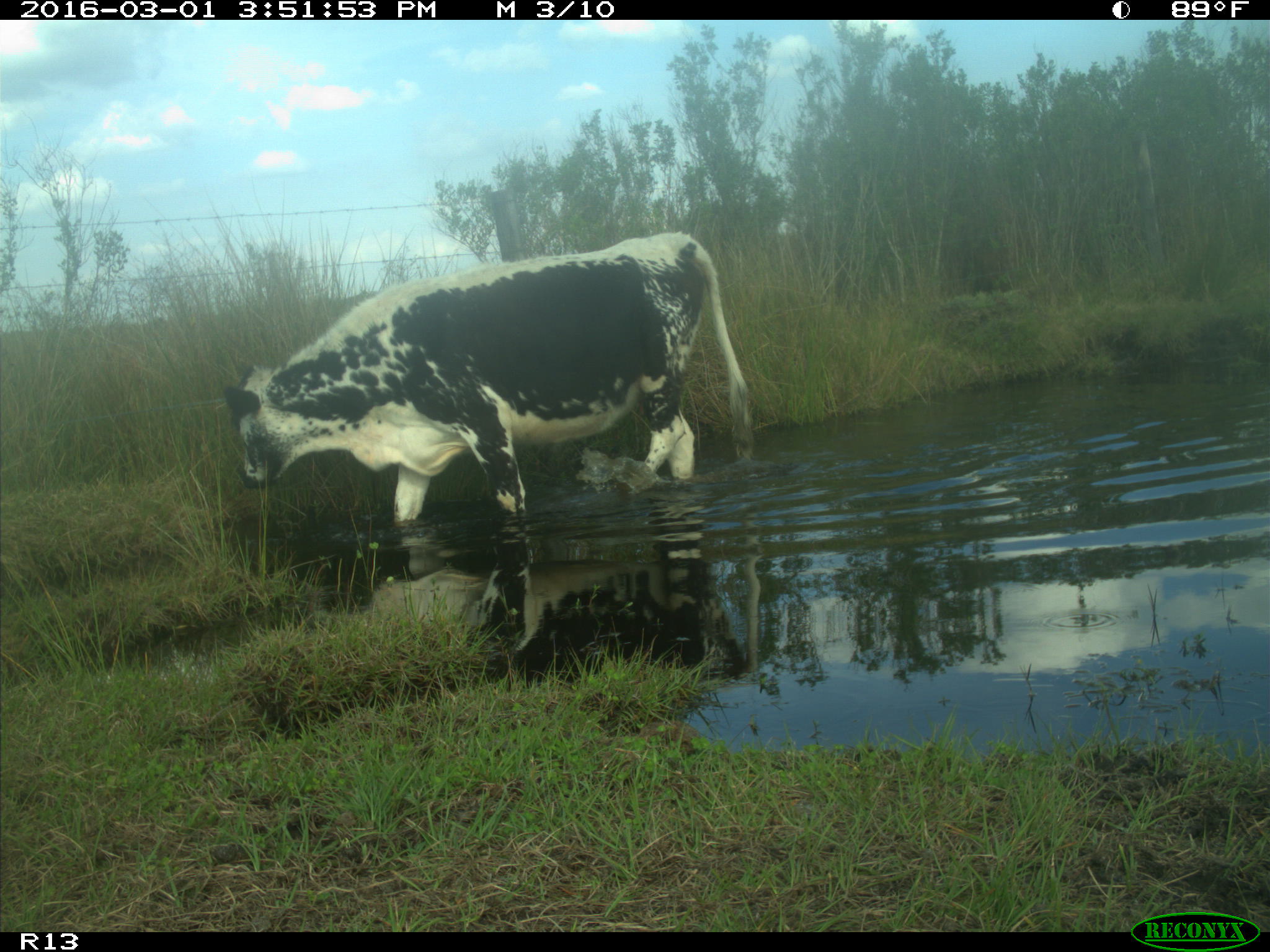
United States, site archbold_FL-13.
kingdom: Animalia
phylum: Chordata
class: Mammalia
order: Artiodactyla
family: Bovidae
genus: Bos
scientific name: Bos taurus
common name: domestic cow